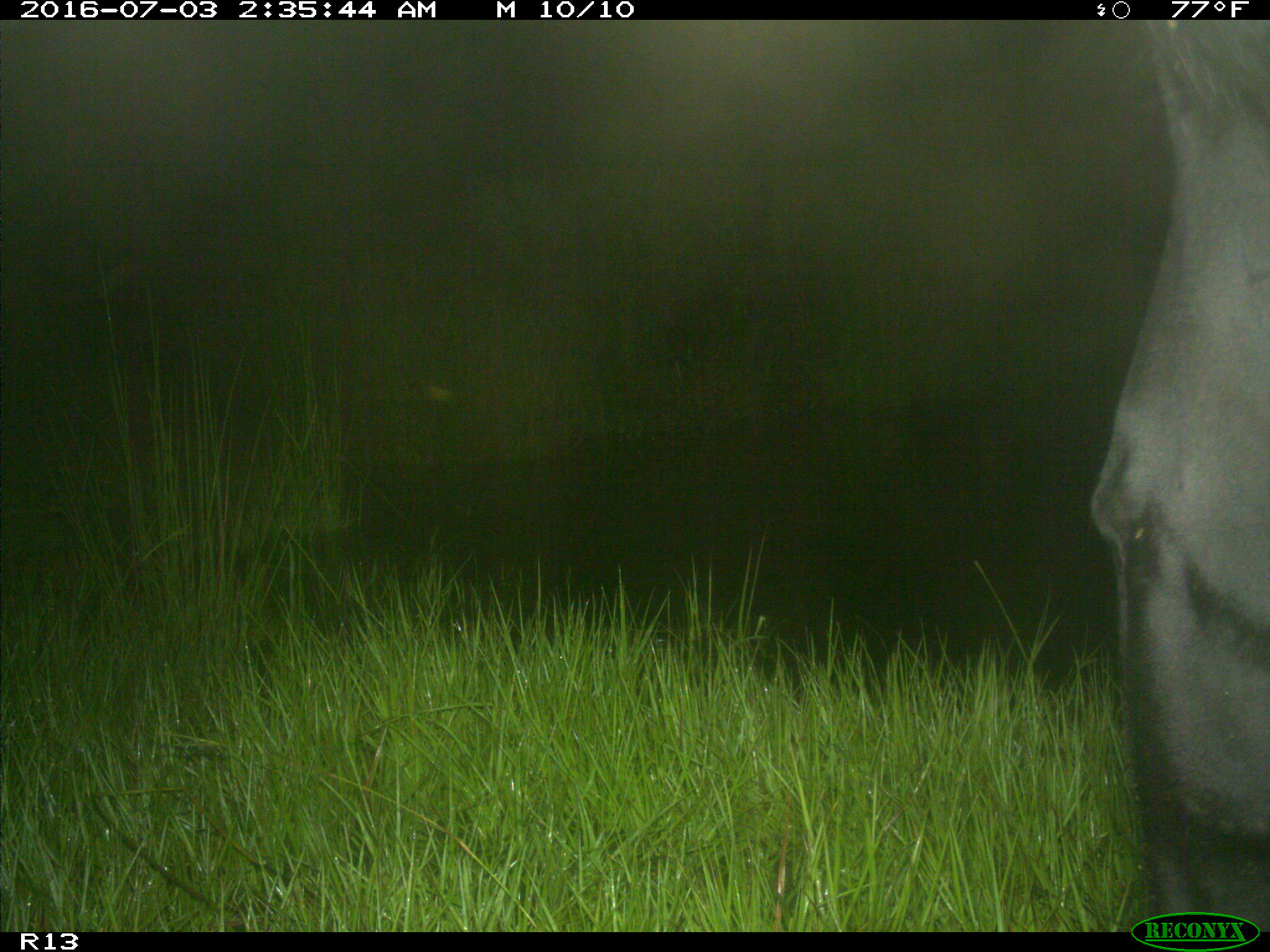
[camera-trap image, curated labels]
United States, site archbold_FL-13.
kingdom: Animalia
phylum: Chordata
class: Mammalia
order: Artiodactyla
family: Bovidae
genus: Bos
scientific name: Bos taurus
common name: domestic cow